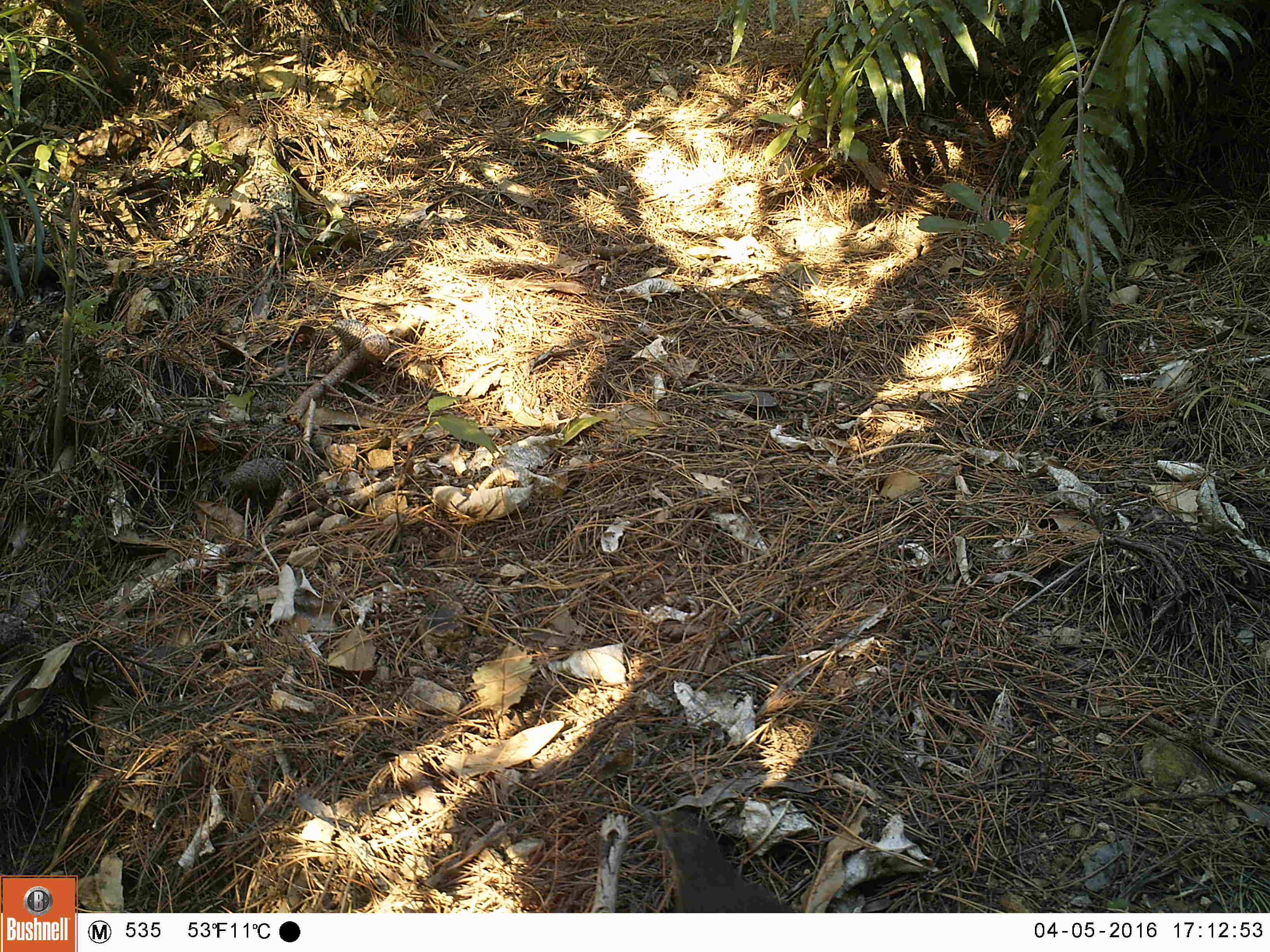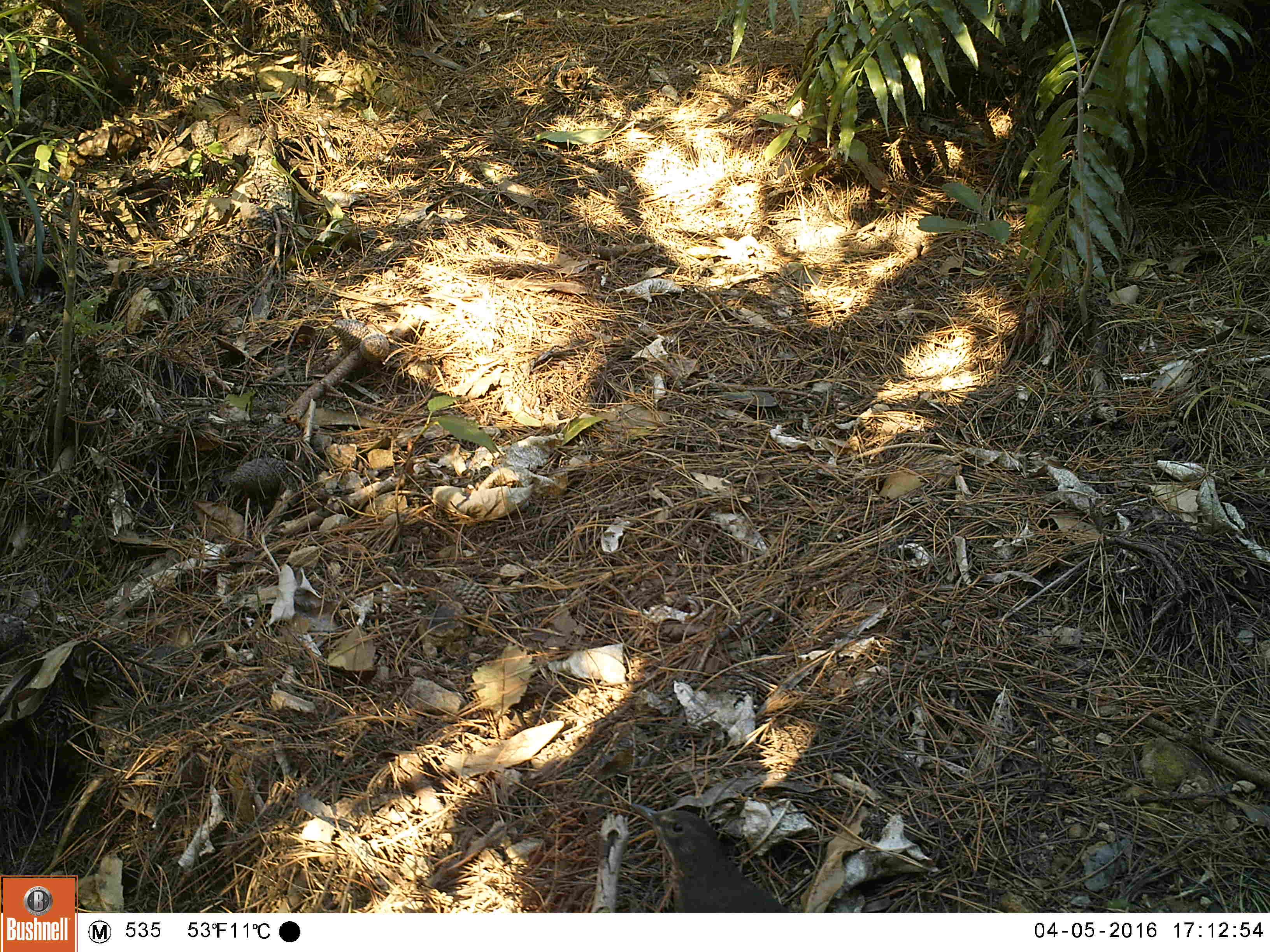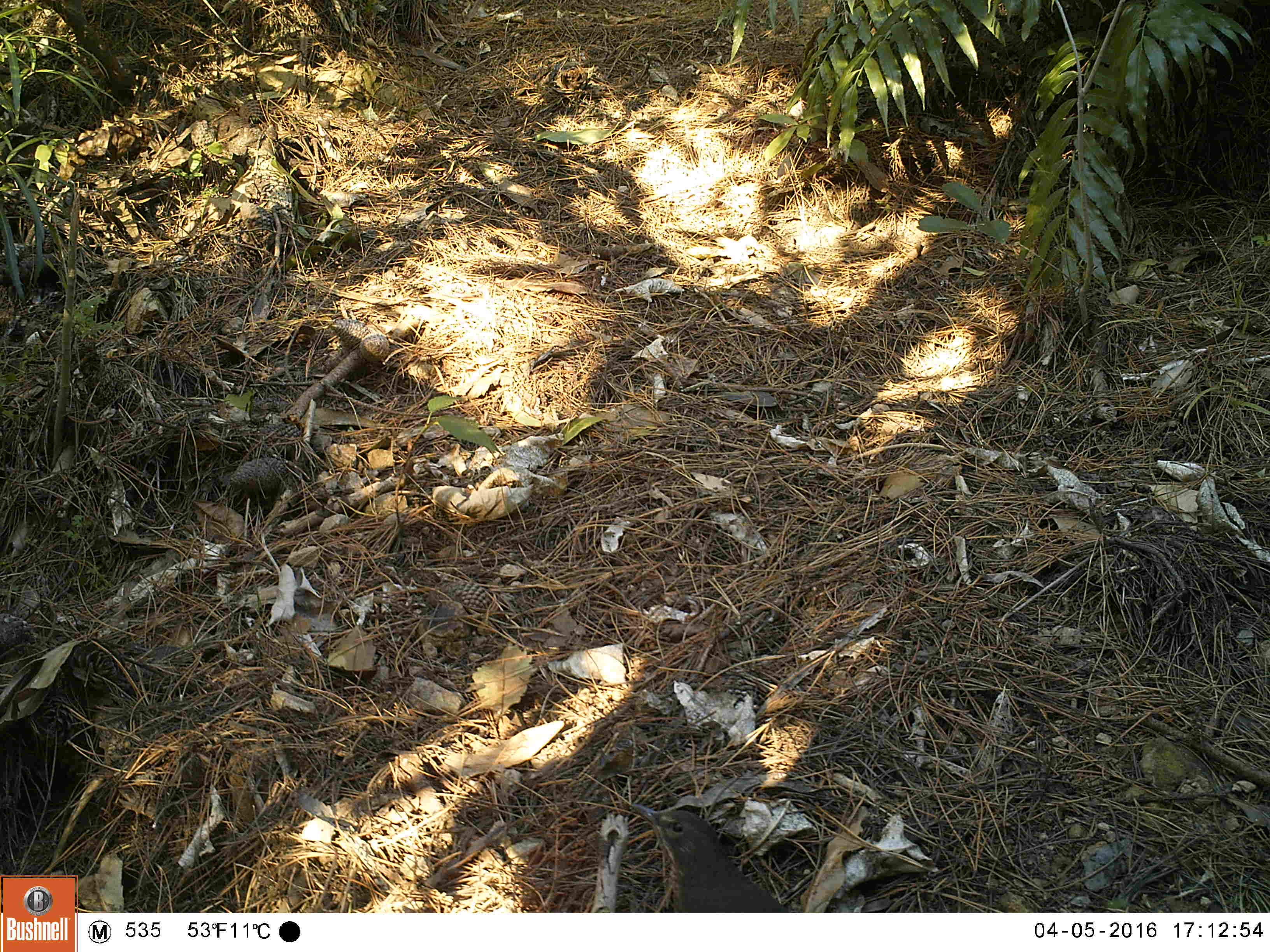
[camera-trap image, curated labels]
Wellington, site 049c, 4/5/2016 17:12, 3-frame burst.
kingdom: Animalia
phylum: Chordata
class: Aves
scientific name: Aves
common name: bird